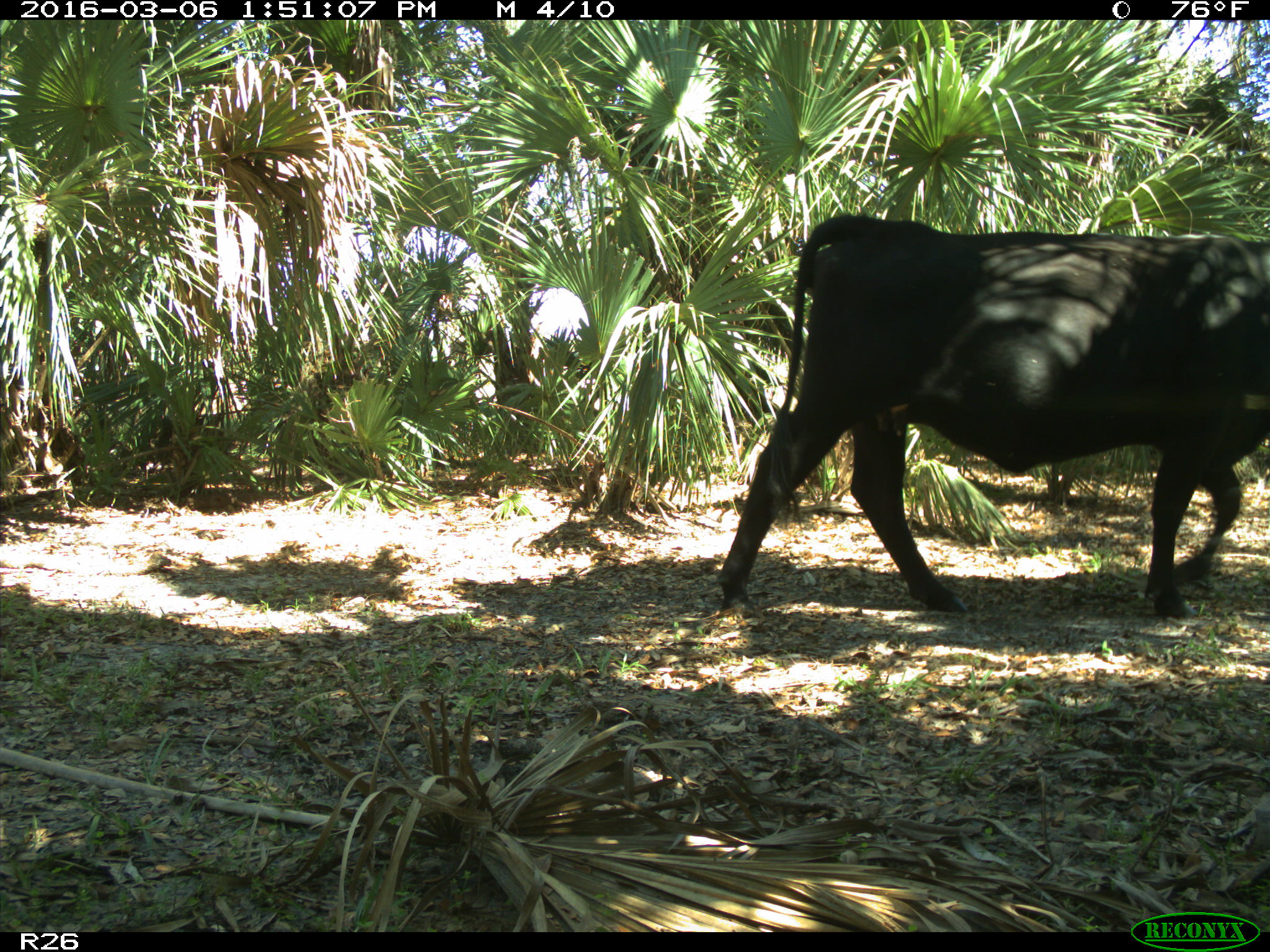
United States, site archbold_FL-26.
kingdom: Animalia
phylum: Chordata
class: Mammalia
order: Artiodactyla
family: Bovidae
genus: Bos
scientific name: Bos taurus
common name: domestic cow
Bos taurus (domestic cow).